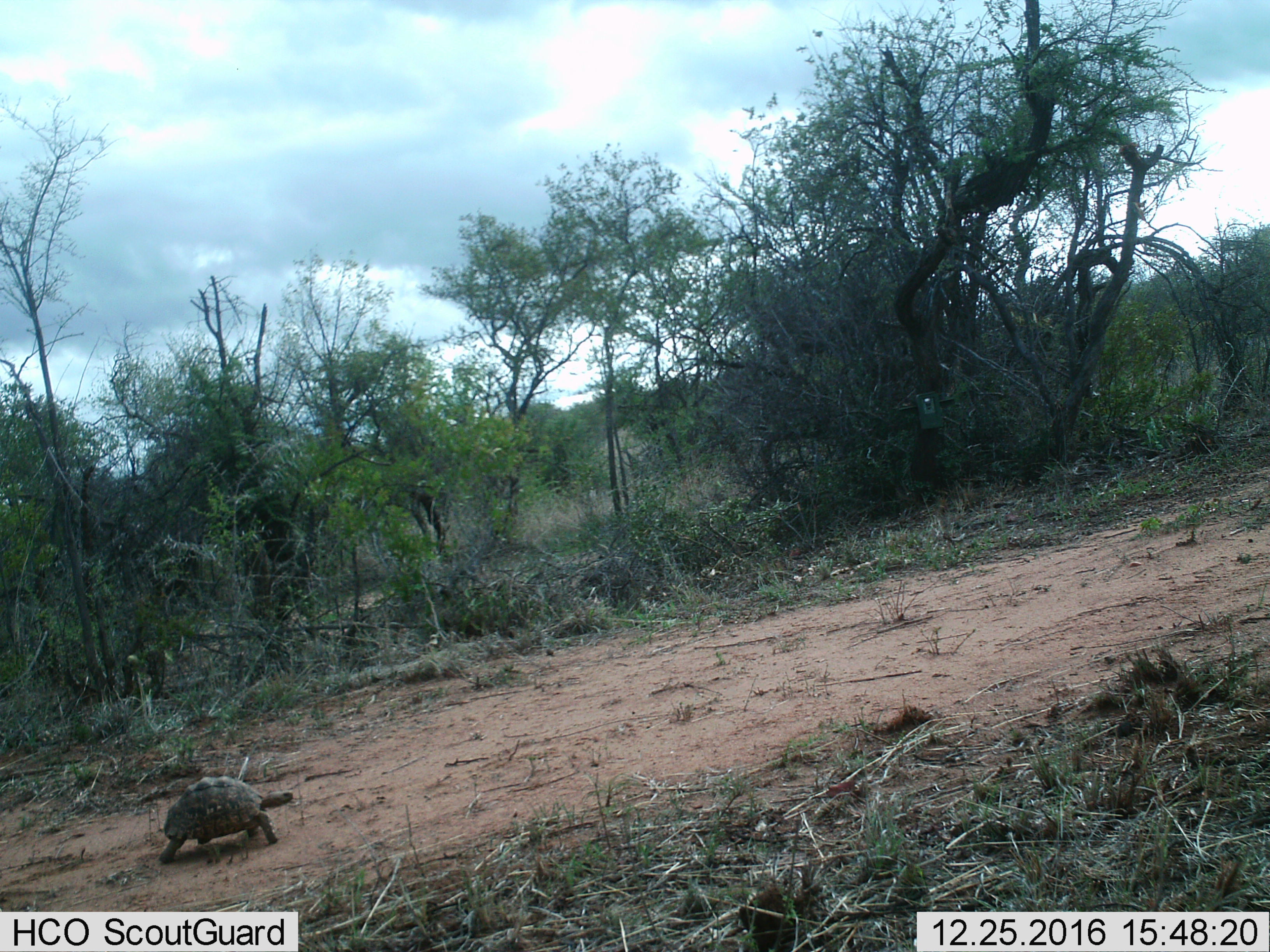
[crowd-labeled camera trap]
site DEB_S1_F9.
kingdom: Animalia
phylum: Chordata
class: Reptilia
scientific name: Reptilia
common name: reptile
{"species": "reptile (Reptilia)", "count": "1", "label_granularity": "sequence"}